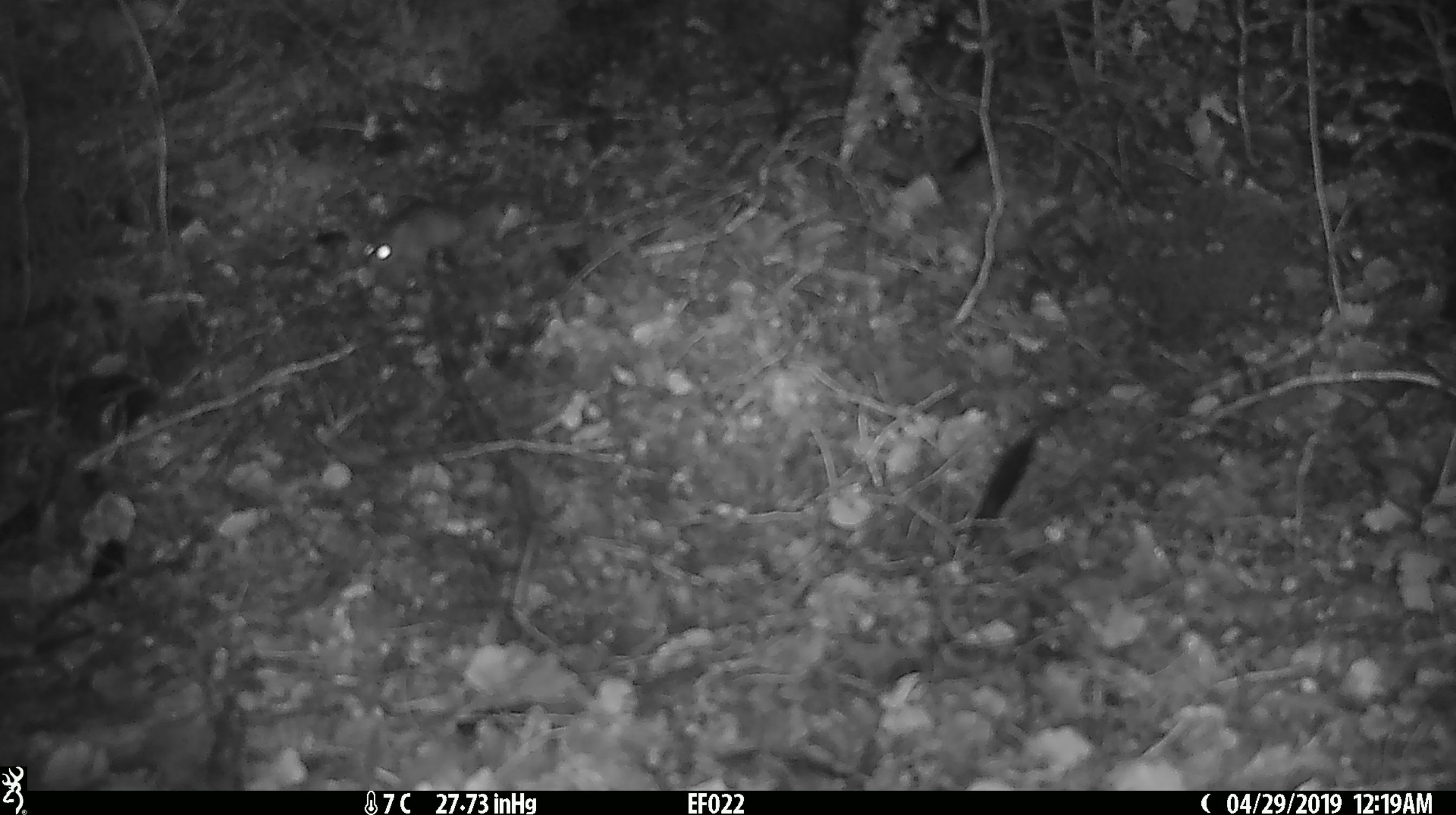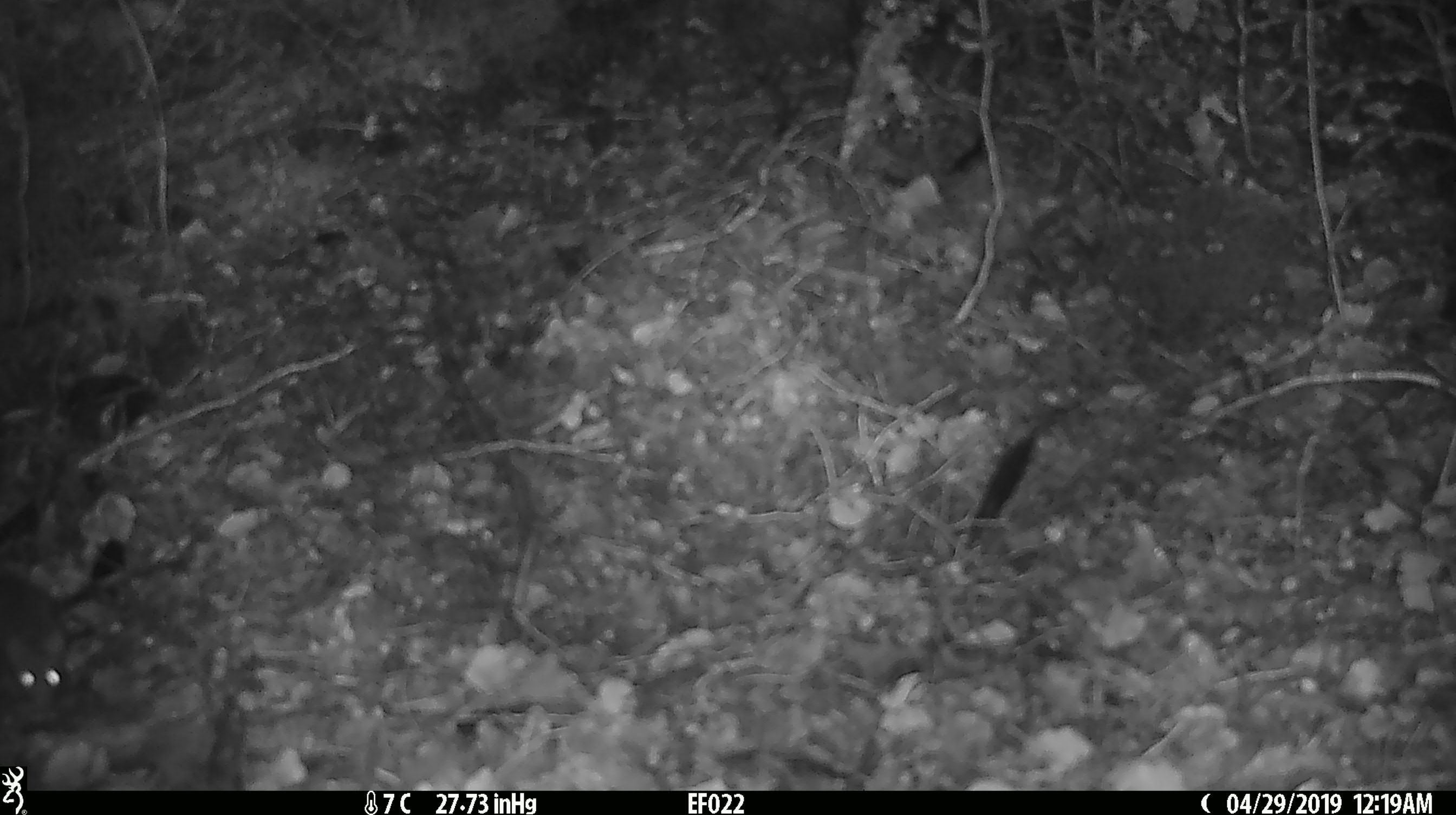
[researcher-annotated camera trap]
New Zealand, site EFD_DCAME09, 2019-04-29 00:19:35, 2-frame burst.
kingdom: Animalia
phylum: Chordata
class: Mammalia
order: Rodentia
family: Muridae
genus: Mus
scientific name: Mus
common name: mouse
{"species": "mouse (Mus)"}